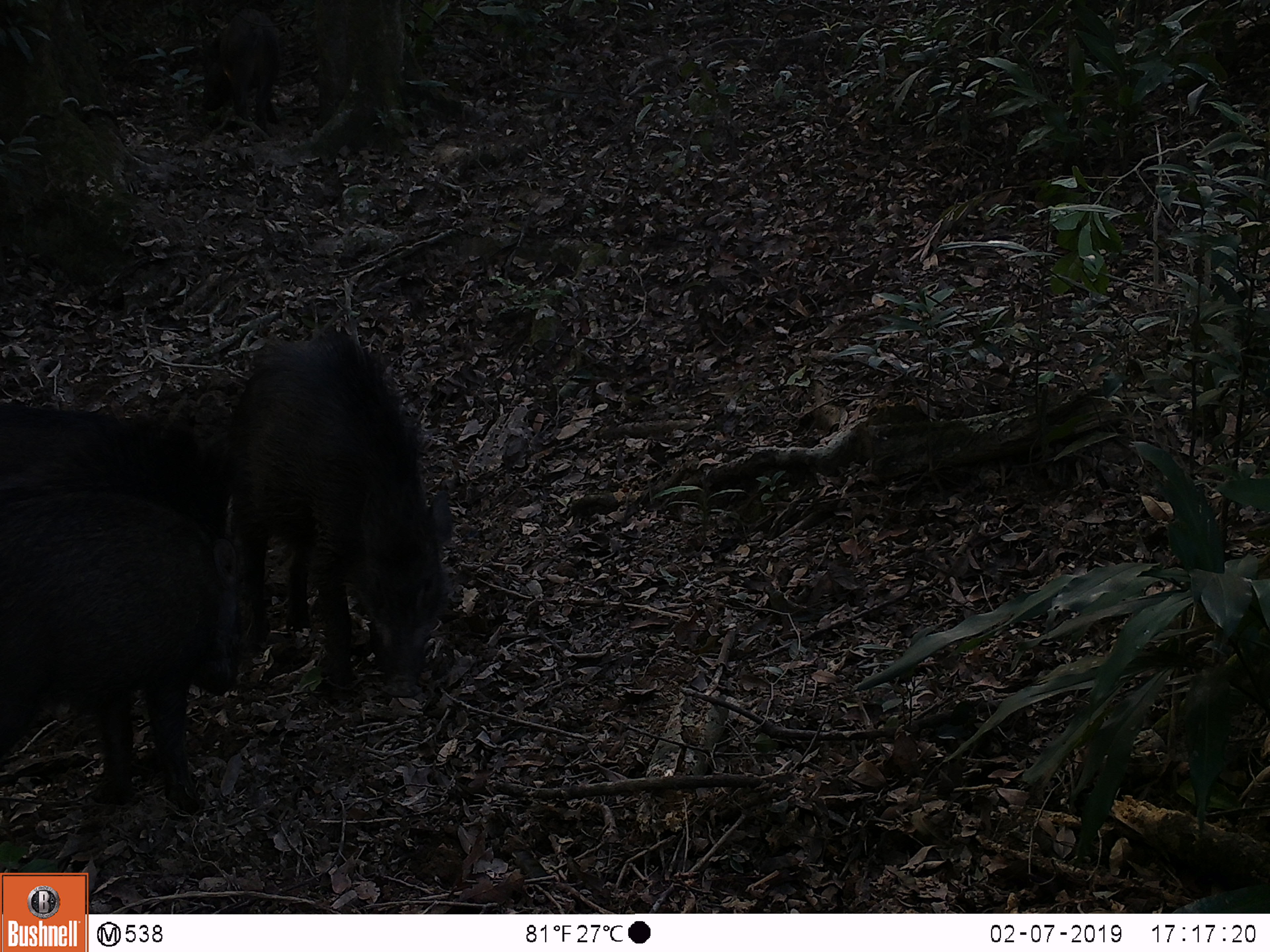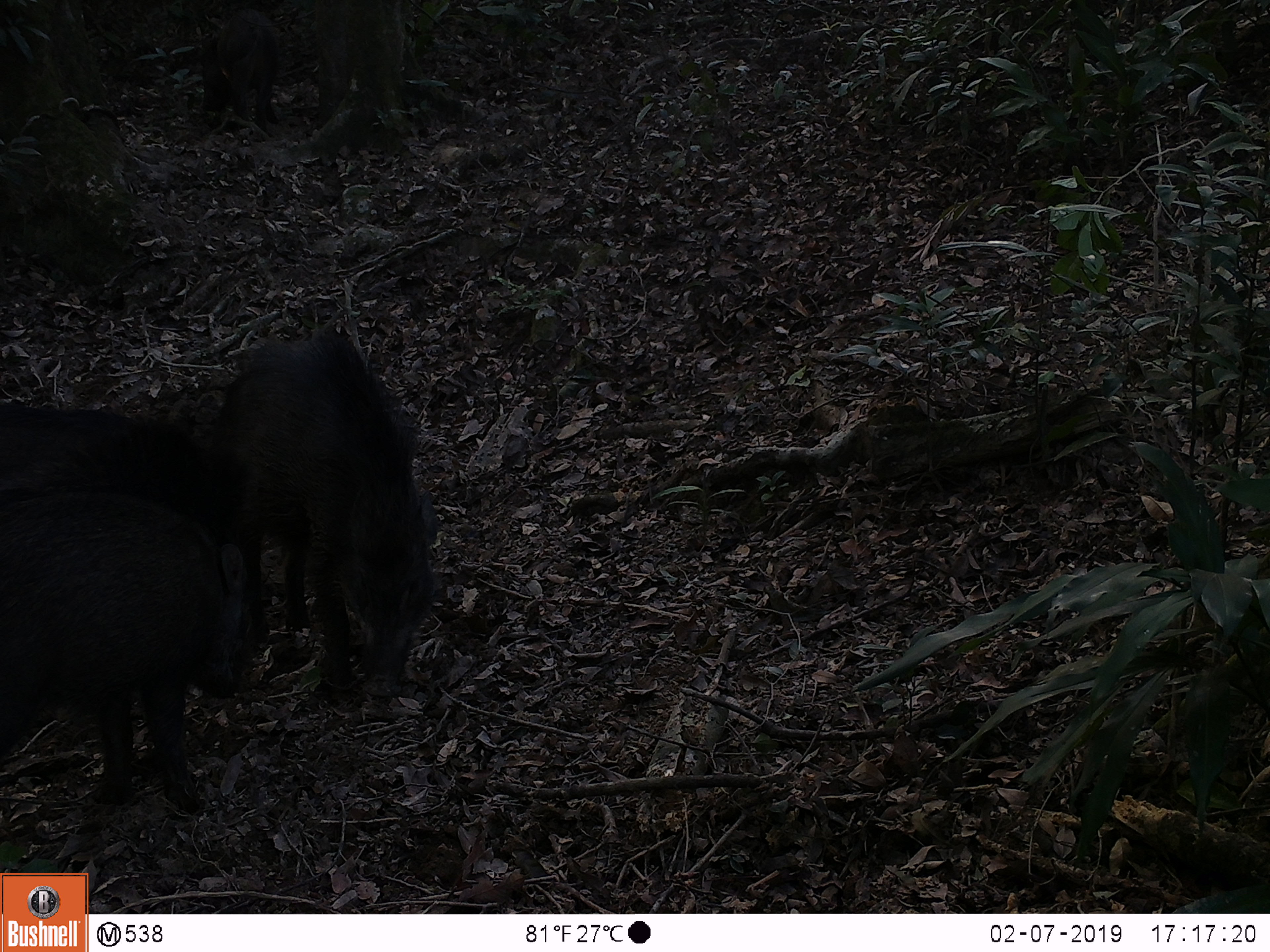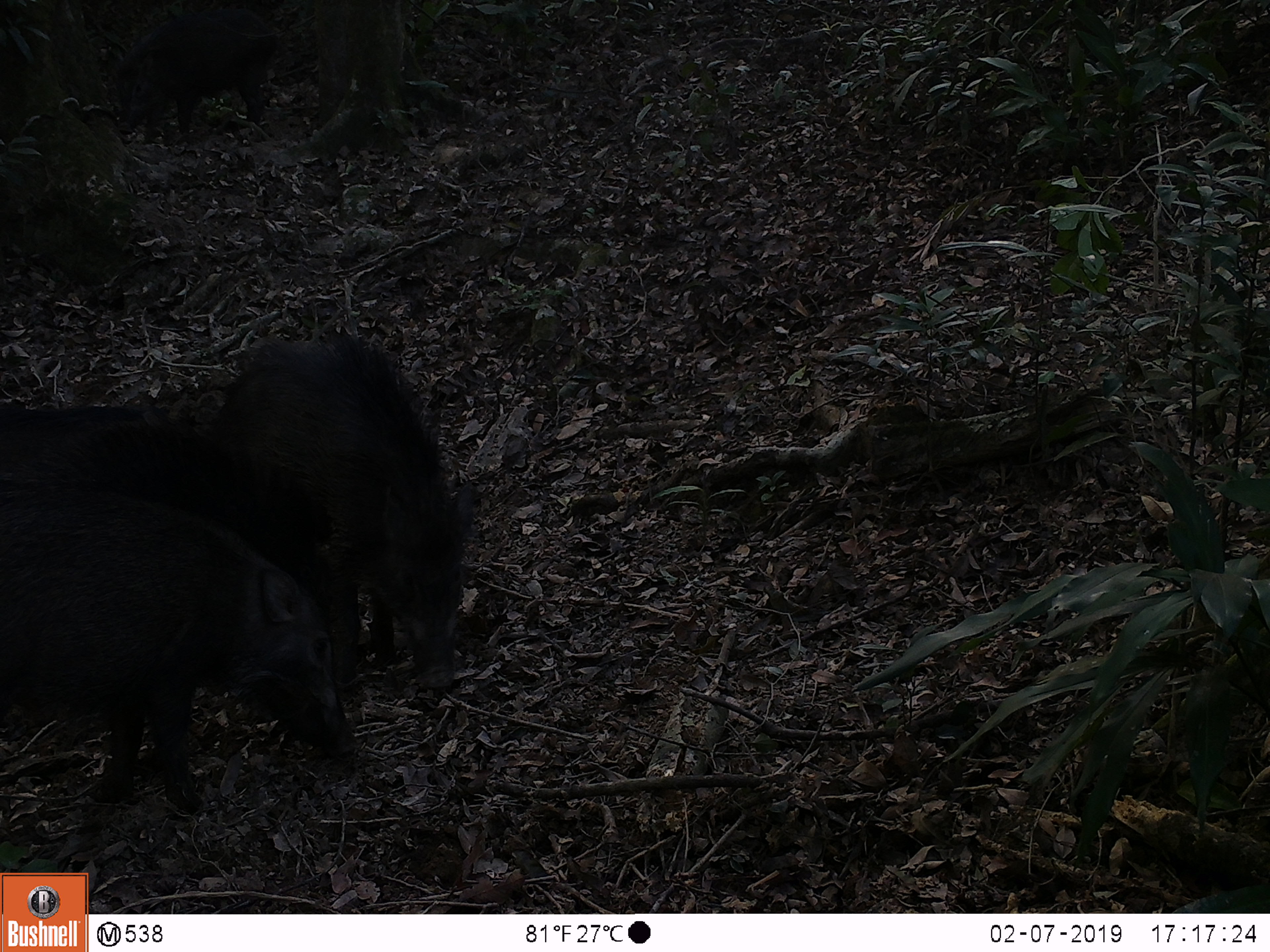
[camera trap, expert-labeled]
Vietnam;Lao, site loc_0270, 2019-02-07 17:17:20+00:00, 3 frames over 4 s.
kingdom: Animalia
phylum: Chordata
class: Mammalia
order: Artiodactyla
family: Suidae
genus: Sus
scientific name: Sus scrofa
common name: eurasian wild pig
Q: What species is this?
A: Eurasian wild pig (Sus scrofa).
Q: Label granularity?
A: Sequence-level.